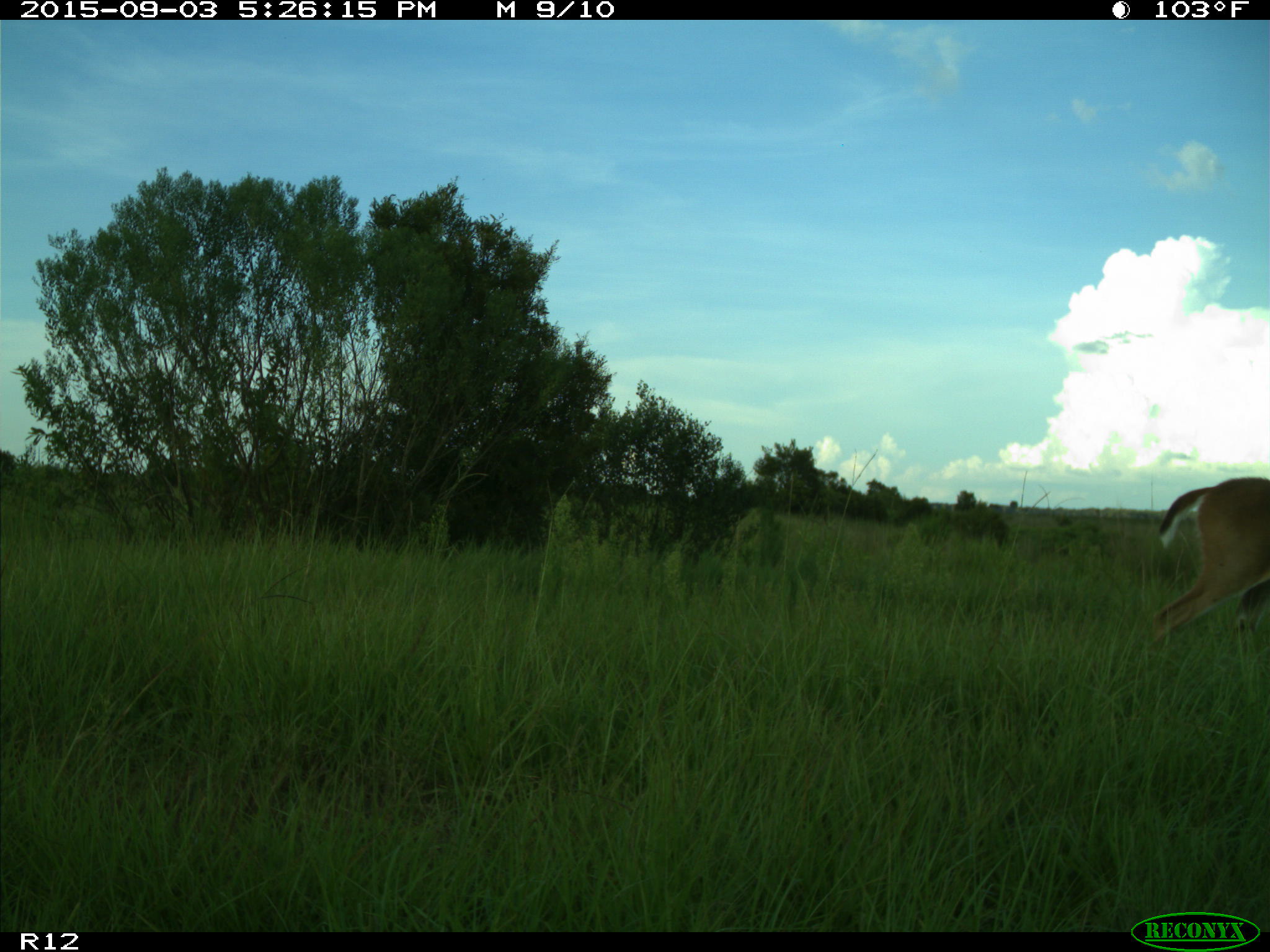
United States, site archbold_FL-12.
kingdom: Animalia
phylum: Chordata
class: Mammalia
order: Artiodactyla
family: Cervidae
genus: Odocoileus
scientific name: Odocoileus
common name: deer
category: unidentified deer